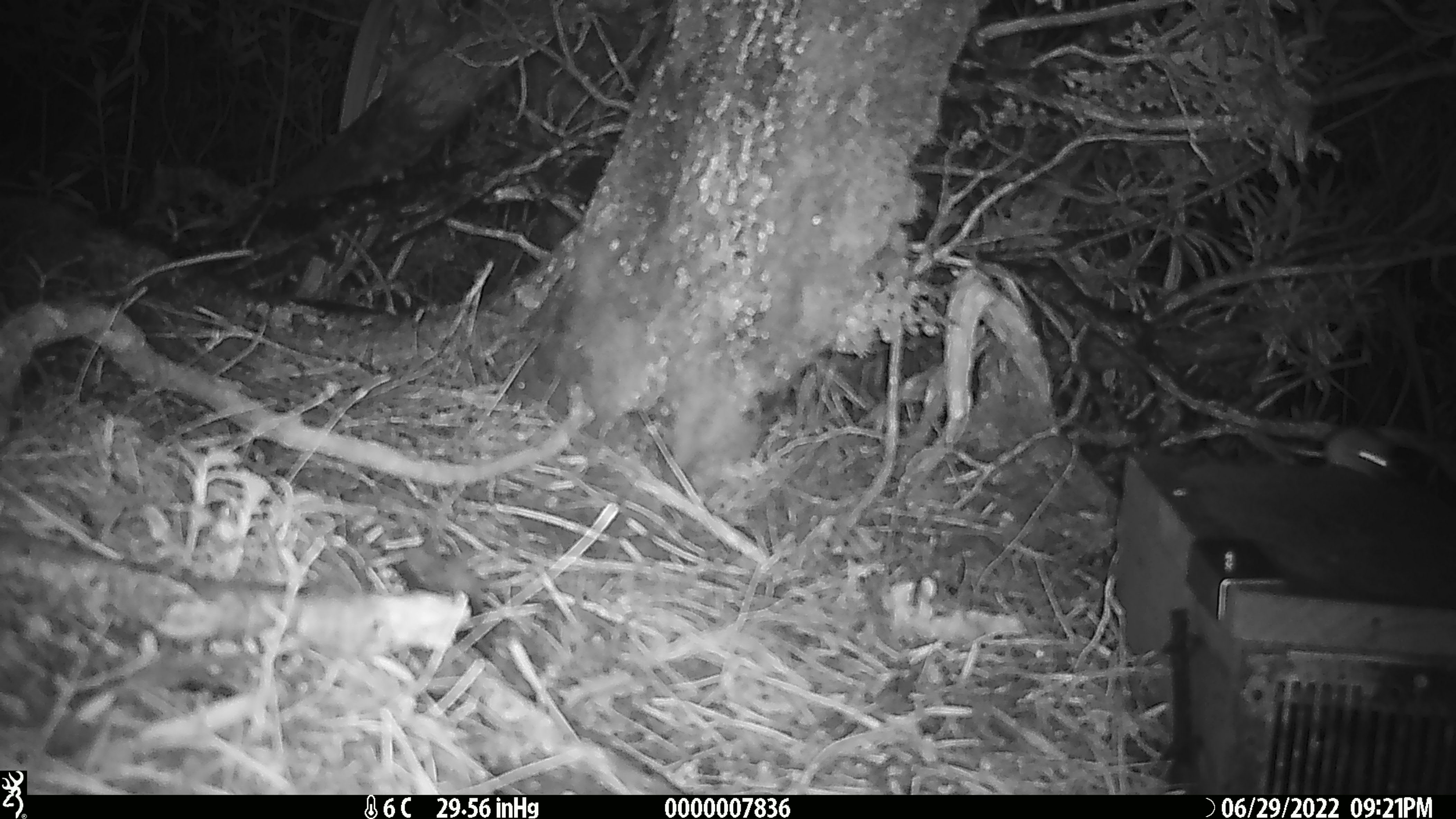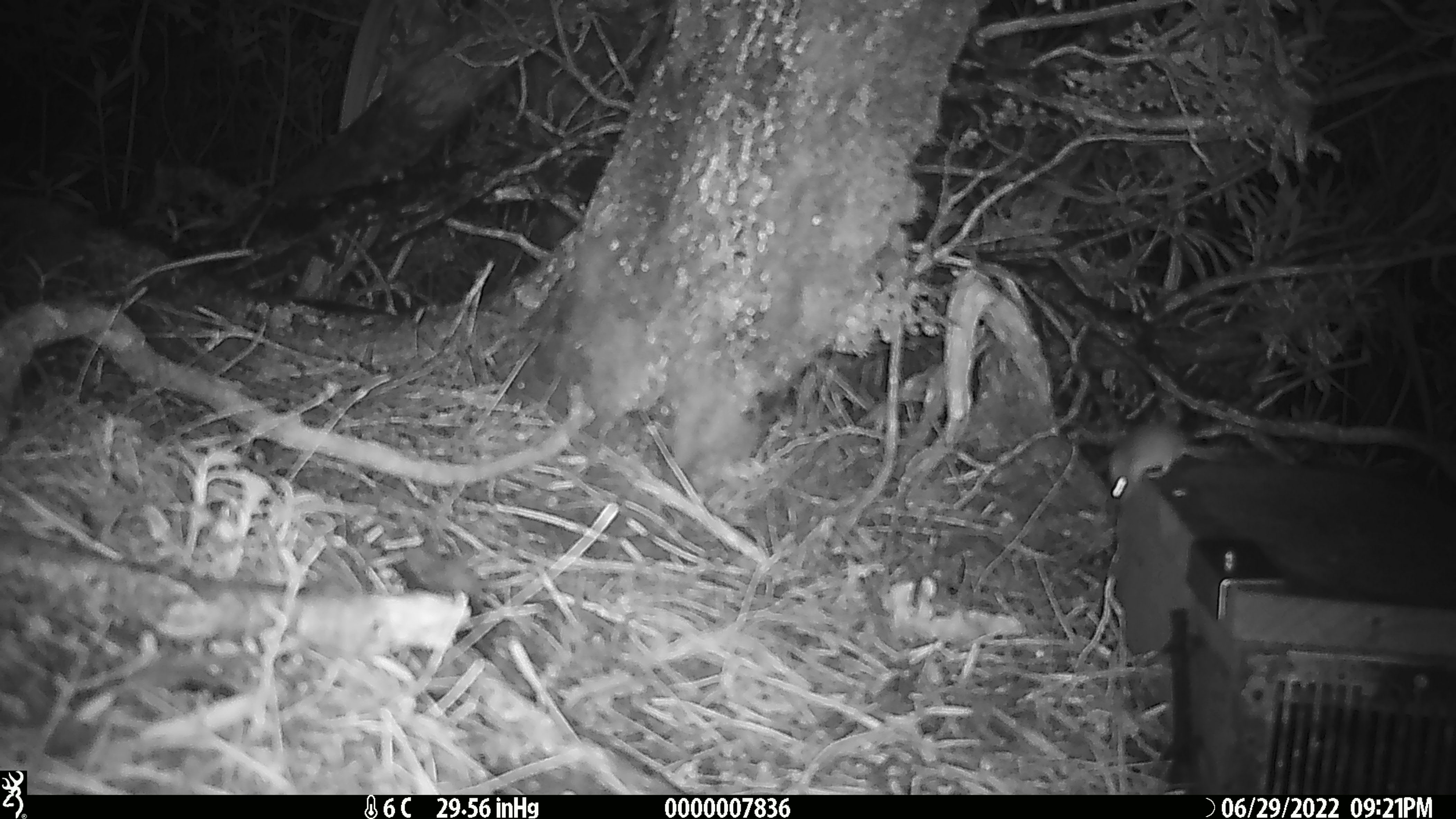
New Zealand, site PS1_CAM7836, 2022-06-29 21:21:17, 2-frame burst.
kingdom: Animalia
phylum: Chordata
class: Mammalia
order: Rodentia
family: Muridae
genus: Mus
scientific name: Mus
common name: mouse